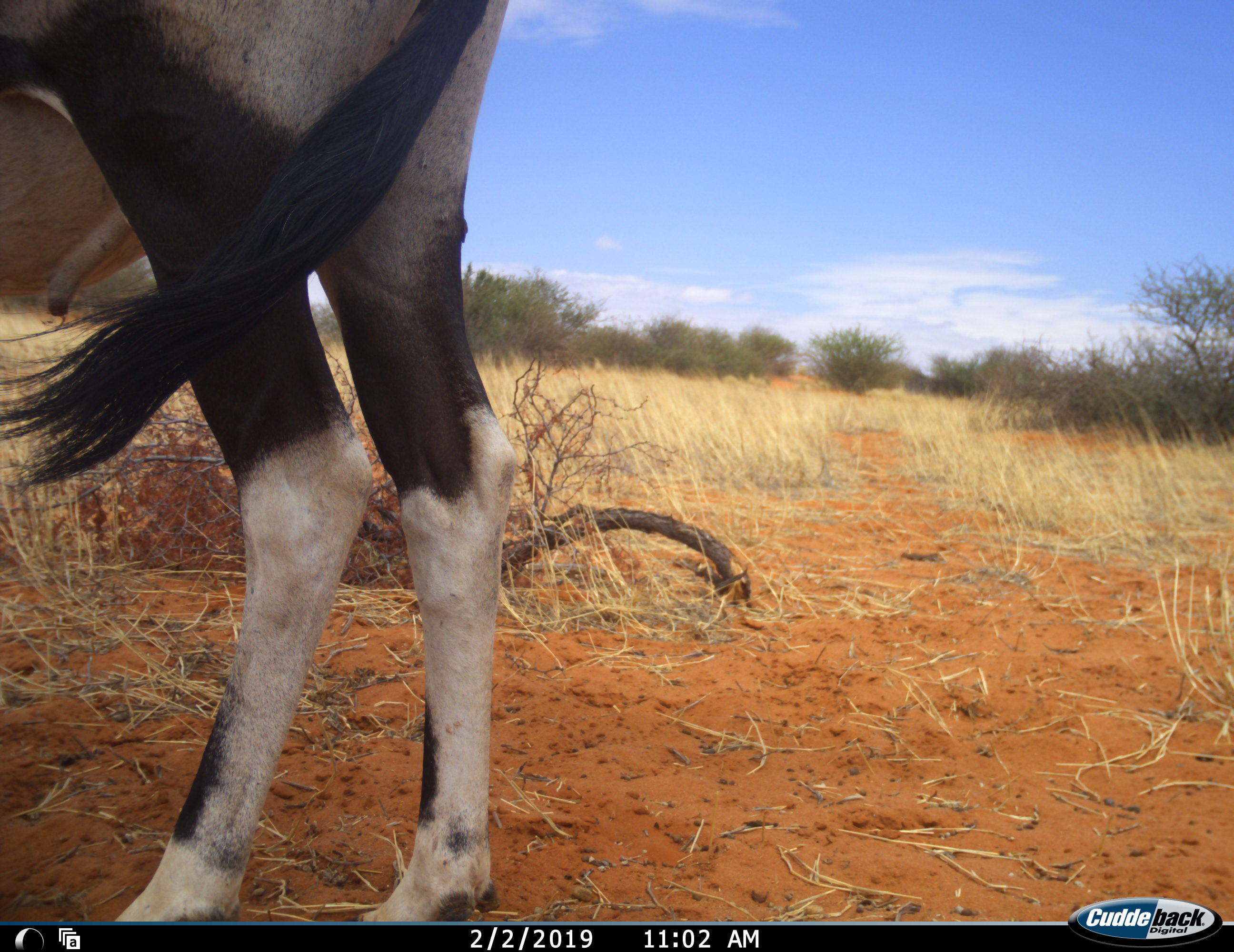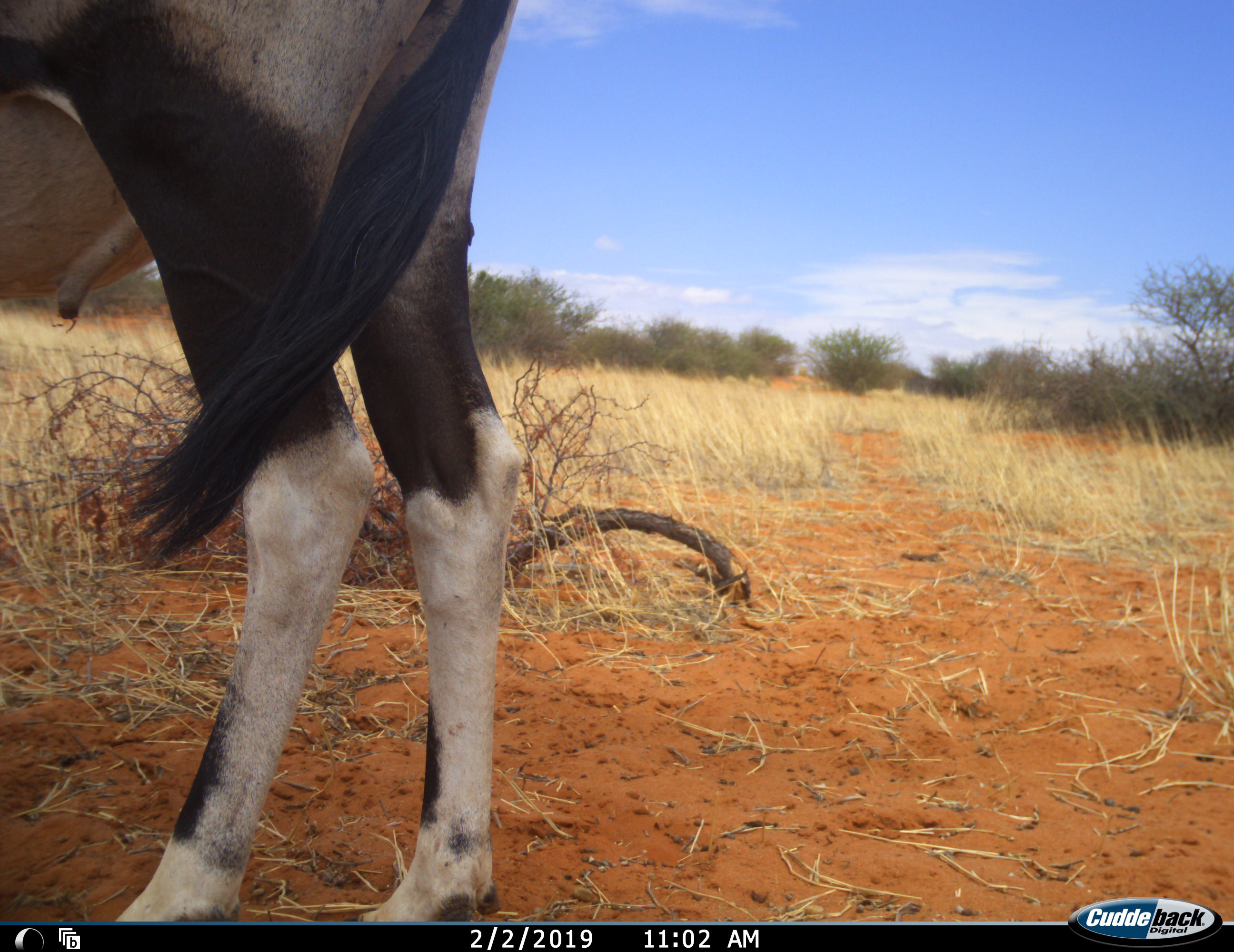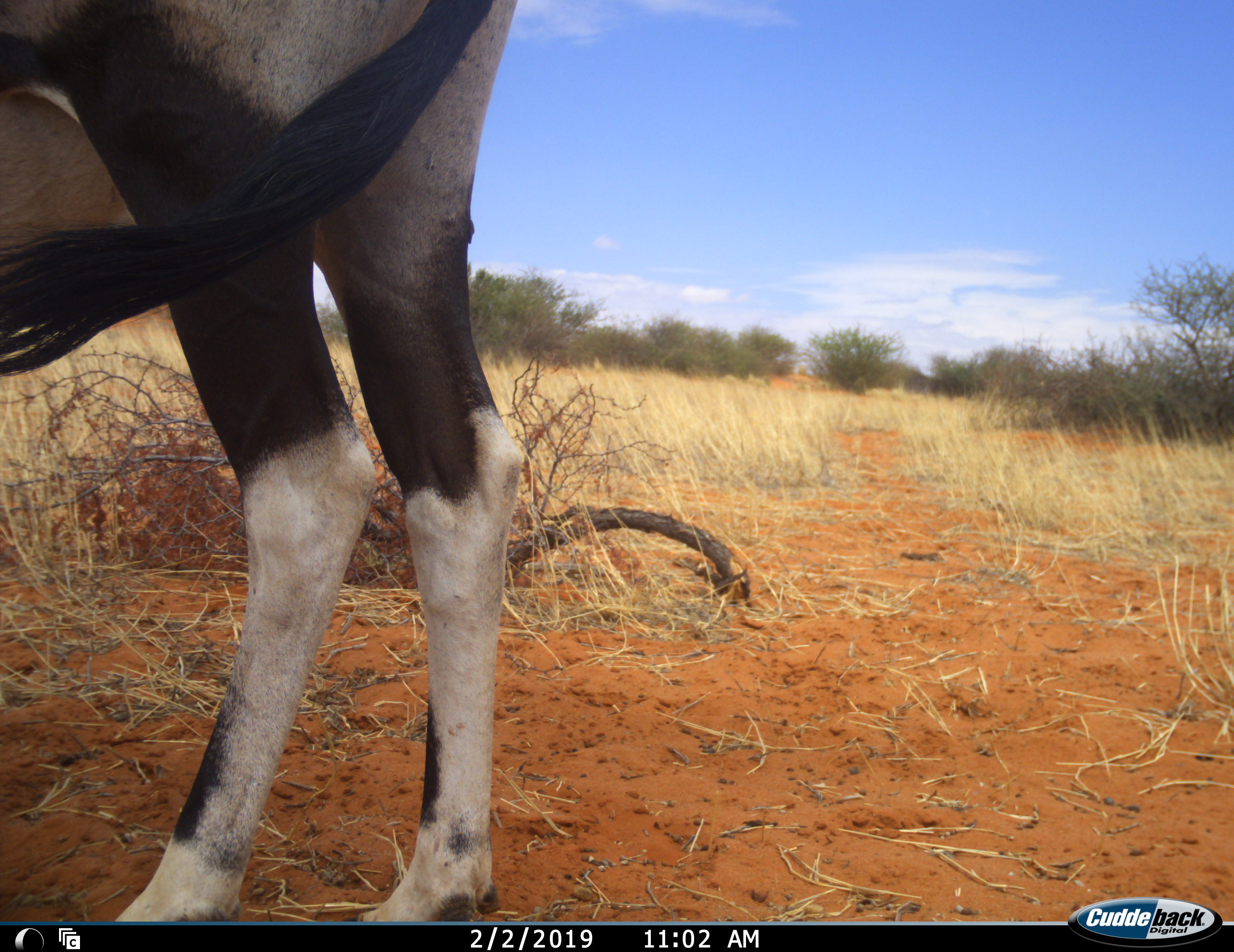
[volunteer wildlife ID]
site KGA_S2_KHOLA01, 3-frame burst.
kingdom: Animalia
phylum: Chordata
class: Mammalia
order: Artiodactyla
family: Bovidae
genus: Oryx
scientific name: Oryx gazella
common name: gemsbok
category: oryx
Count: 1.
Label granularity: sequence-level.